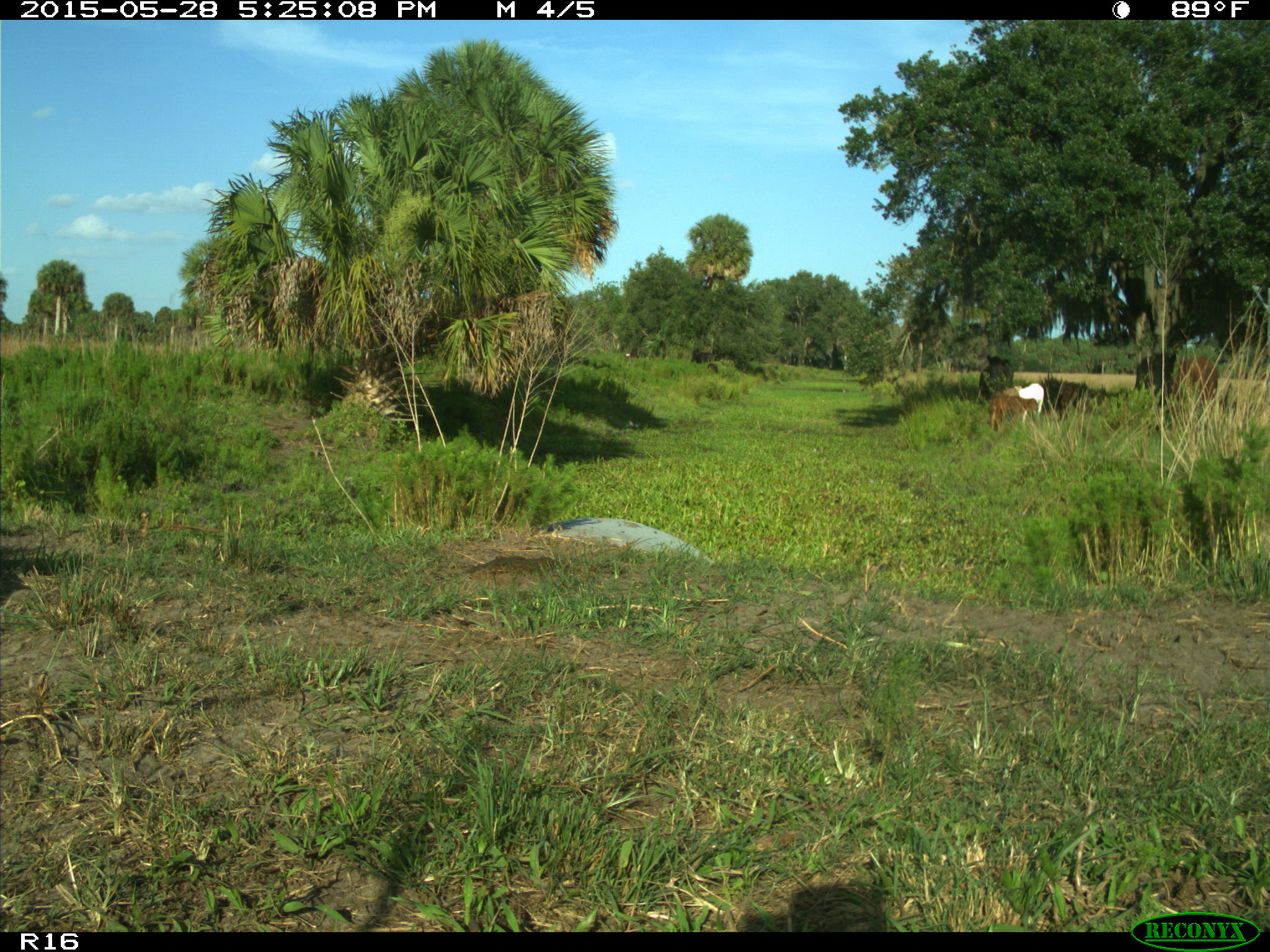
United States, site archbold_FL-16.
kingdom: Animalia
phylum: Chordata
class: Mammalia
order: Artiodactyla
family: Bovidae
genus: Bos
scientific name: Bos taurus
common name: domestic cow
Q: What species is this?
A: Bos taurus (domestic cow).